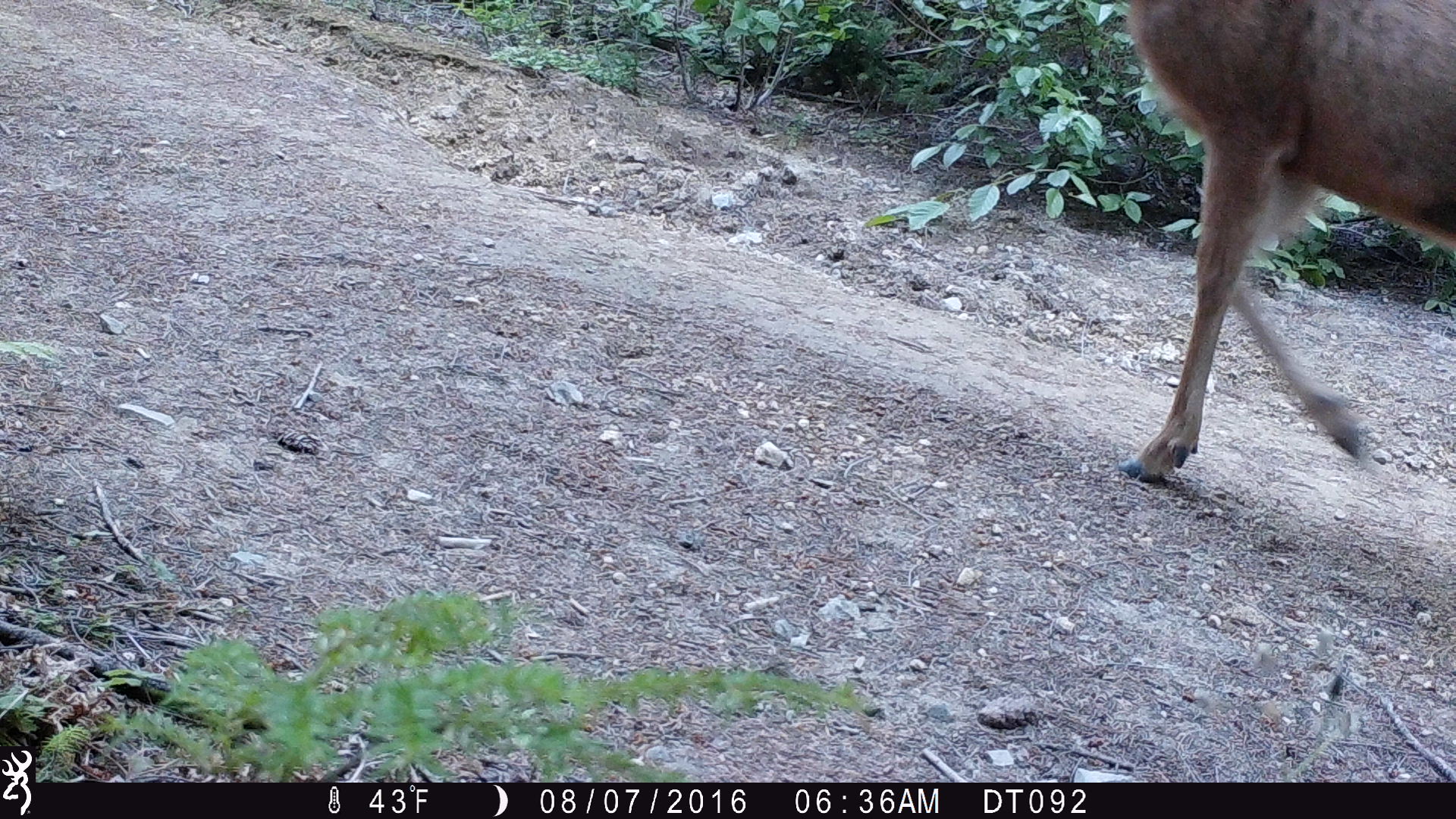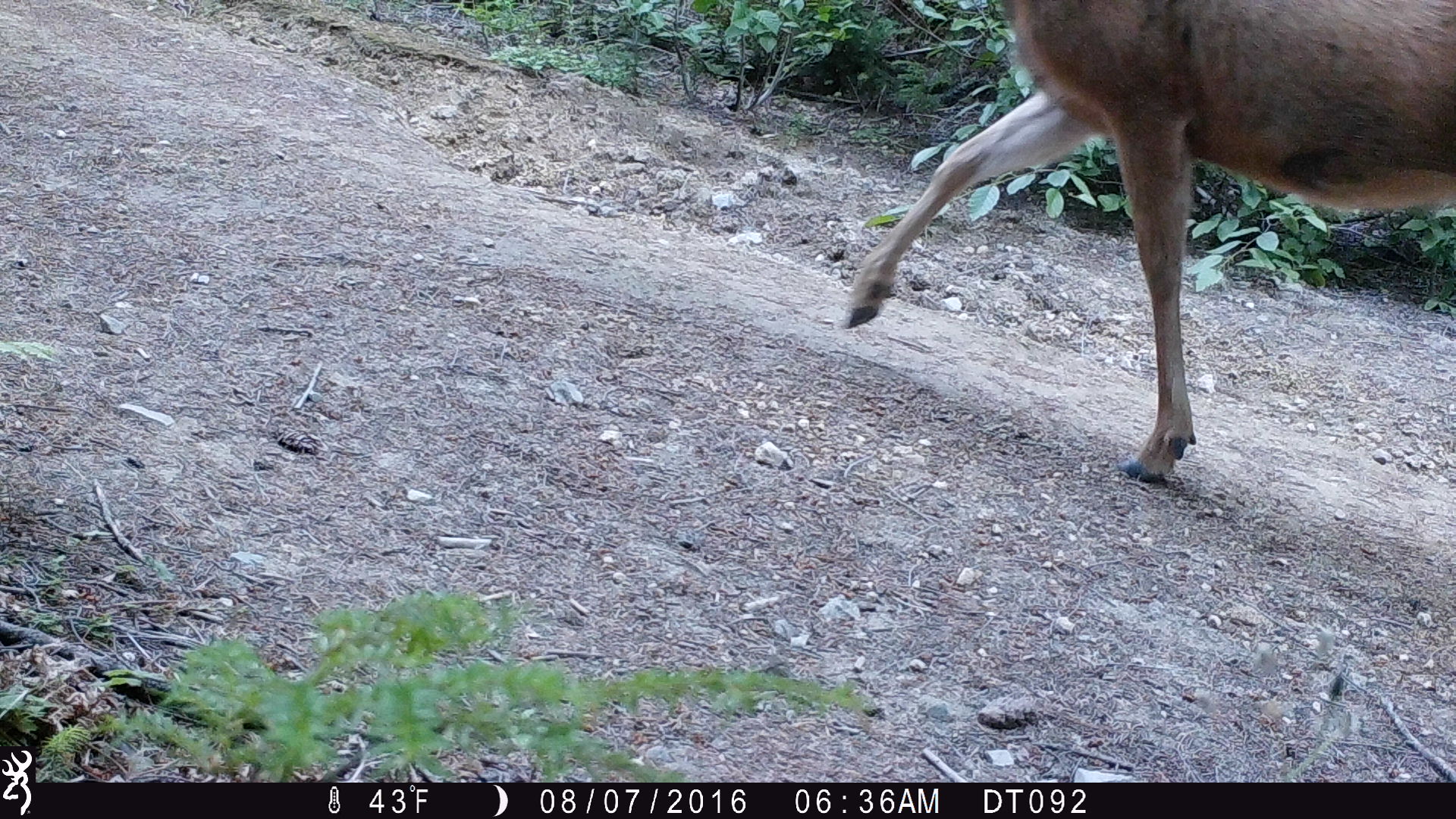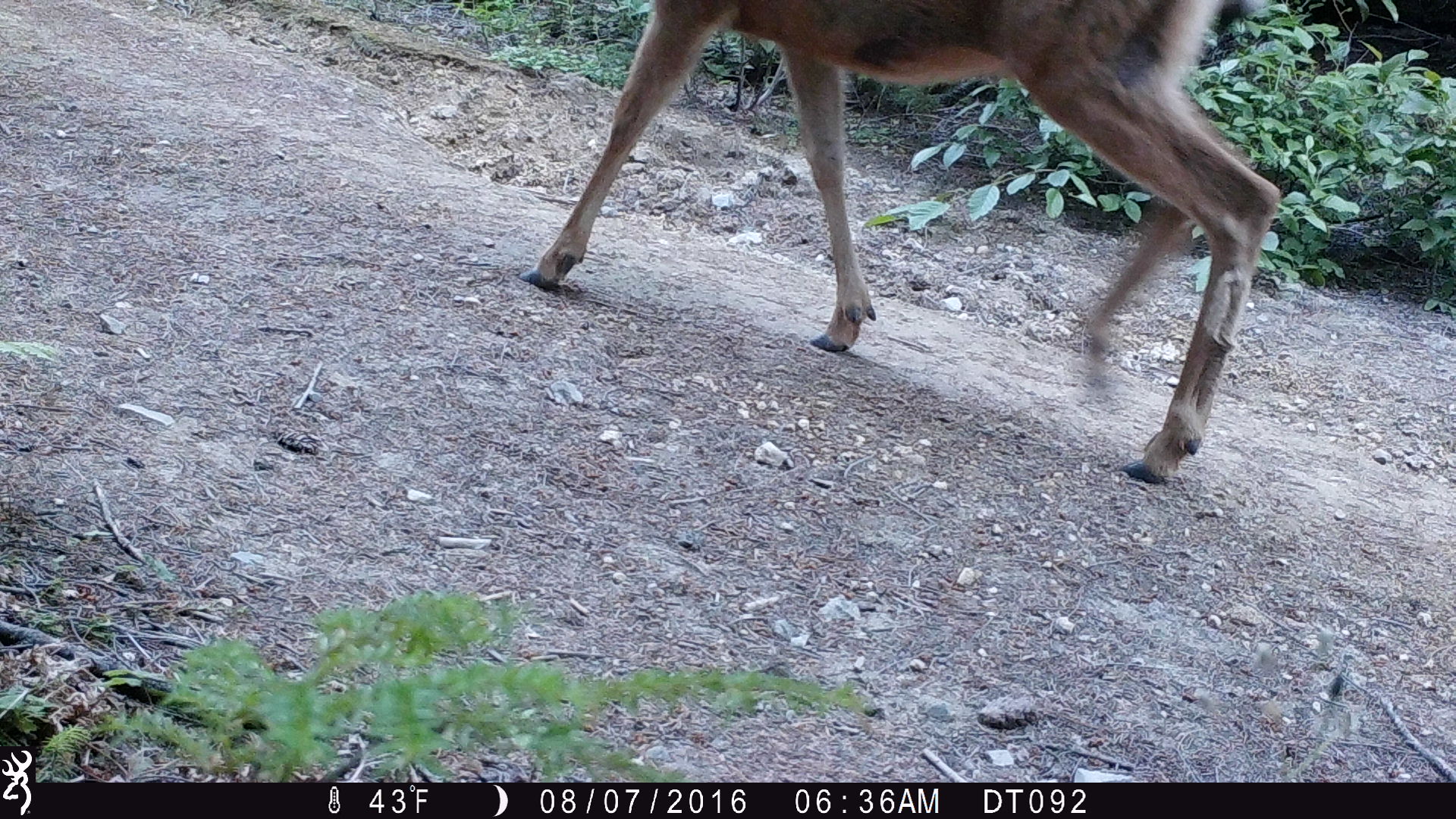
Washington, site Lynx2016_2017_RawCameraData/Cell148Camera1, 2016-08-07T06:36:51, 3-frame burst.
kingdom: Animalia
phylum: Chordata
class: Mammalia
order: Artiodactyla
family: Cervidae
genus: Odocoileus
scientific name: Odocoileus hemionus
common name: mule deer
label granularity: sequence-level